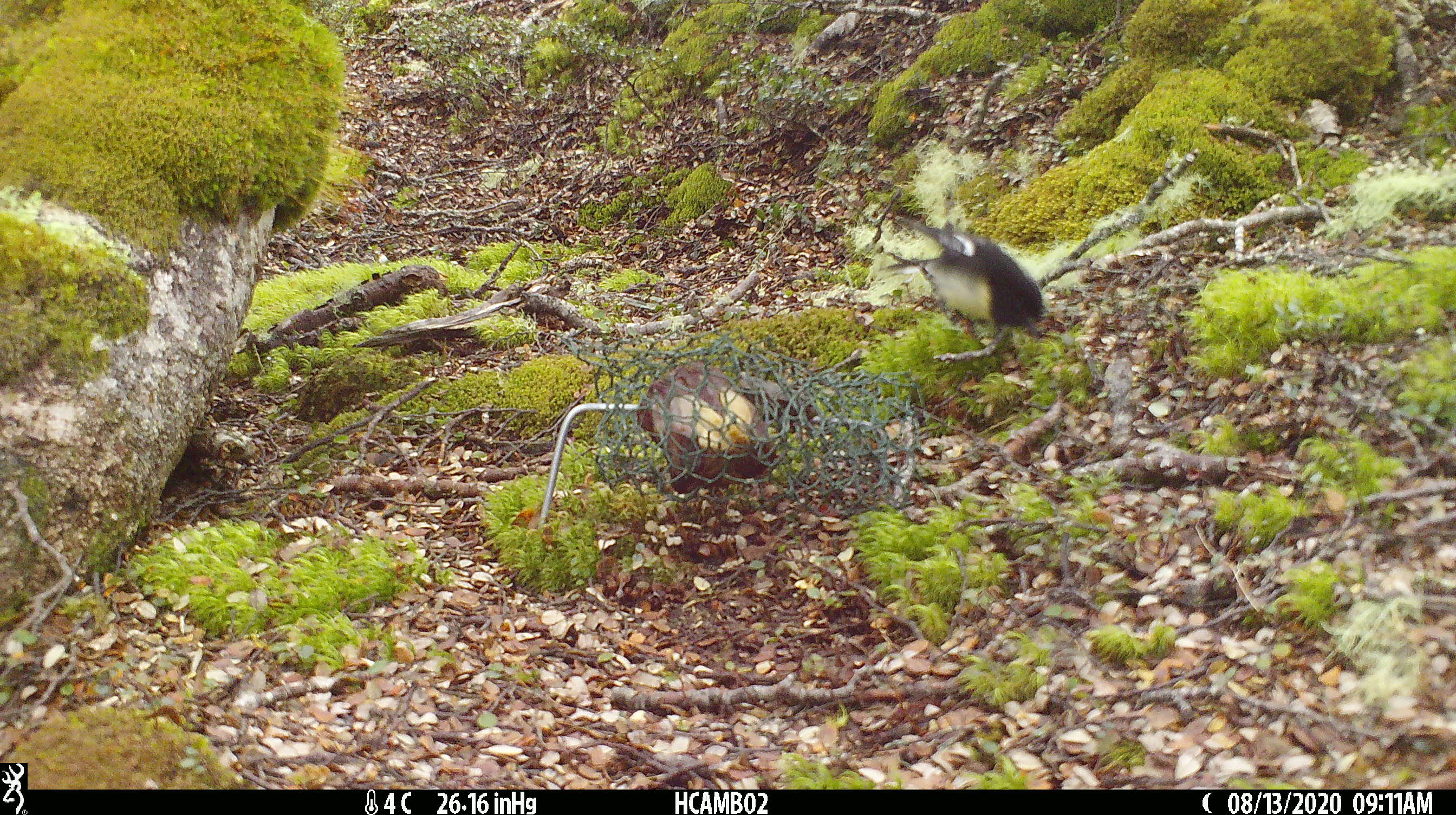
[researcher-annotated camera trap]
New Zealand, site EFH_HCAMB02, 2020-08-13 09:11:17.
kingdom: Animalia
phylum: Chordata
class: Aves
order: Passeriformes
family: Petroicidae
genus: Petroica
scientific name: Petroica macrocephala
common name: tomtit